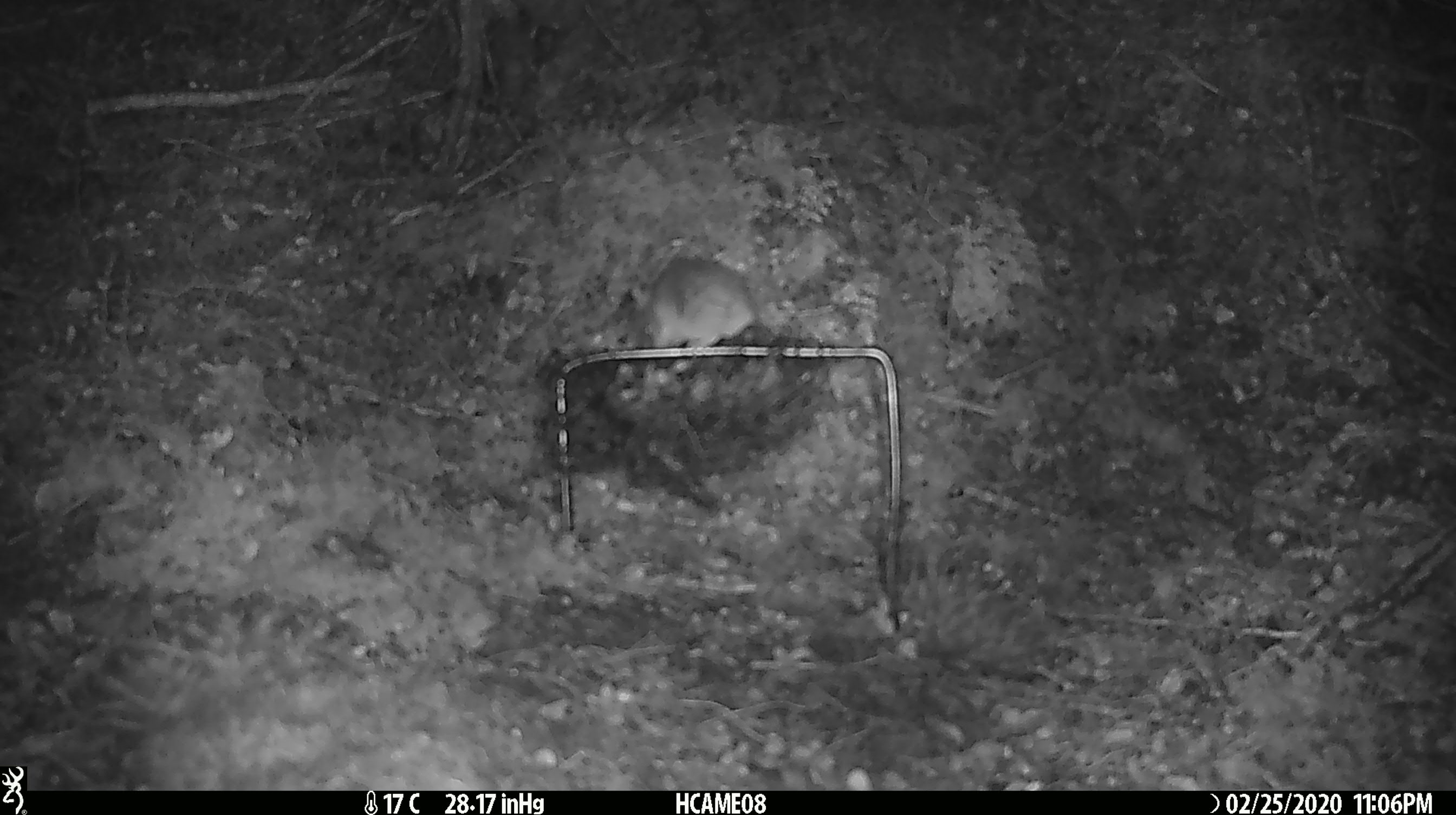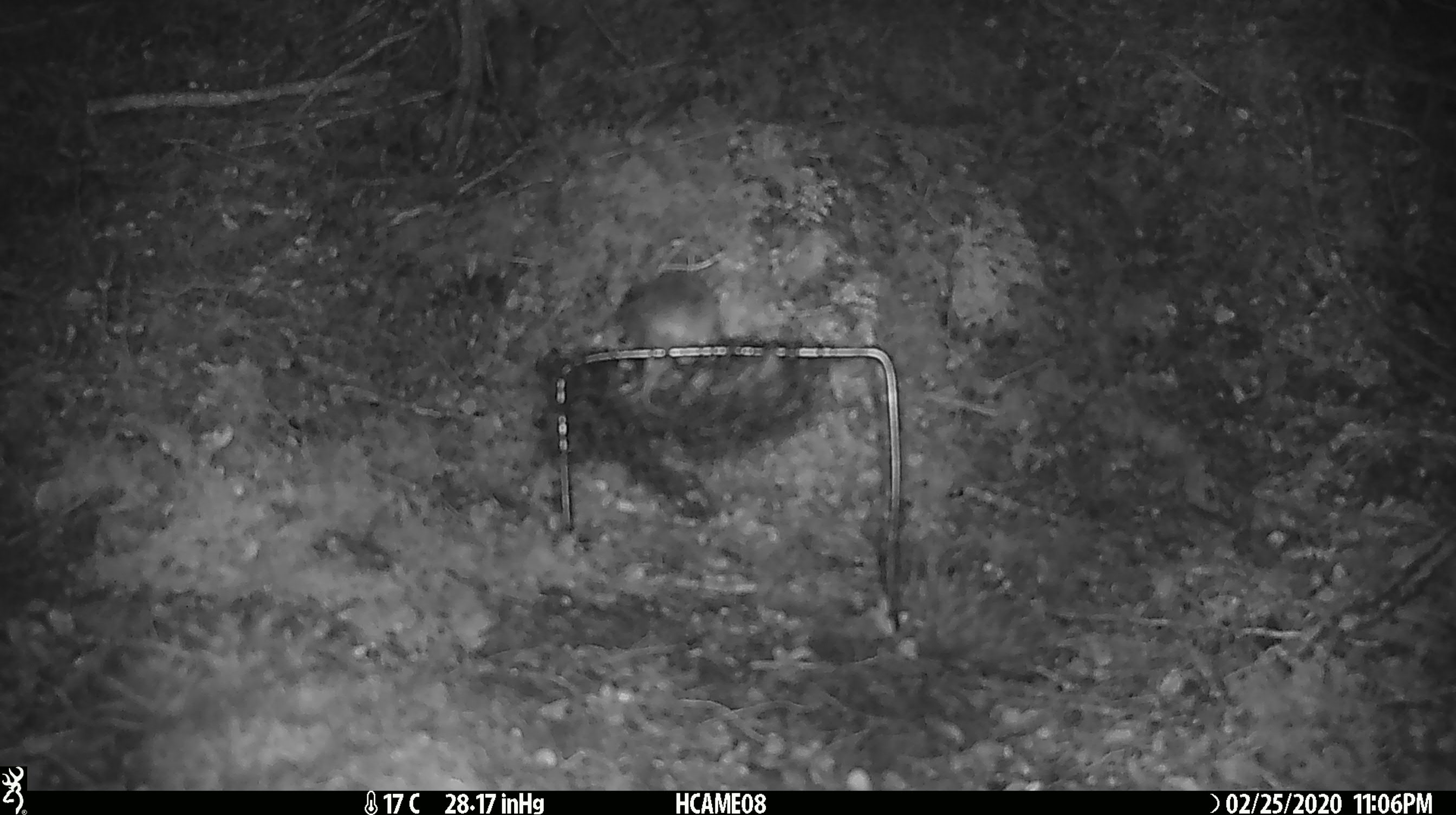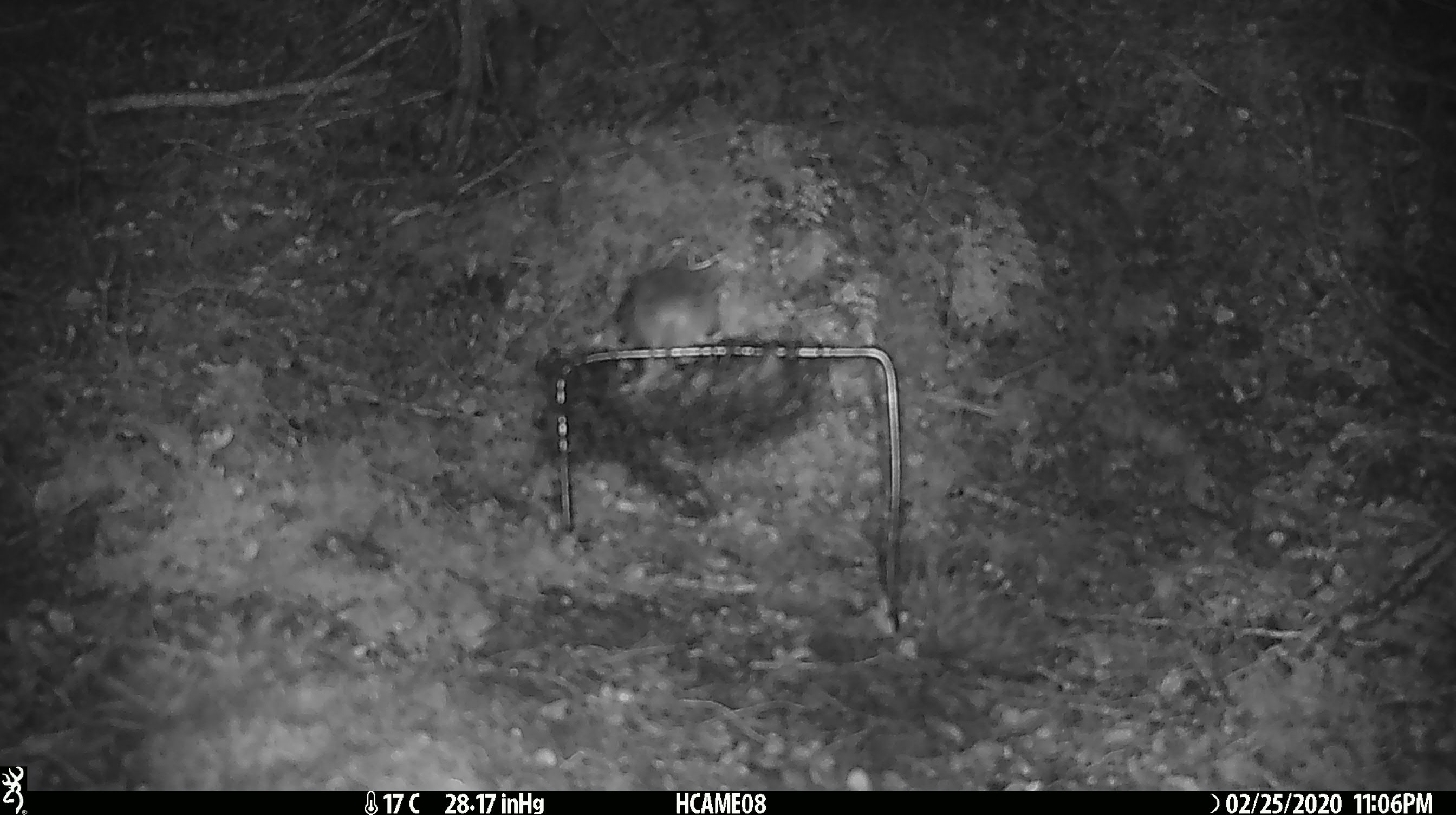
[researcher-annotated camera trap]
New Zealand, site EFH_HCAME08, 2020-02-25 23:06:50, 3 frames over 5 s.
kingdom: Animalia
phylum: Chordata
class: Mammalia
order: Rodentia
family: Muridae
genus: Mus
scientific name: Mus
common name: mouse